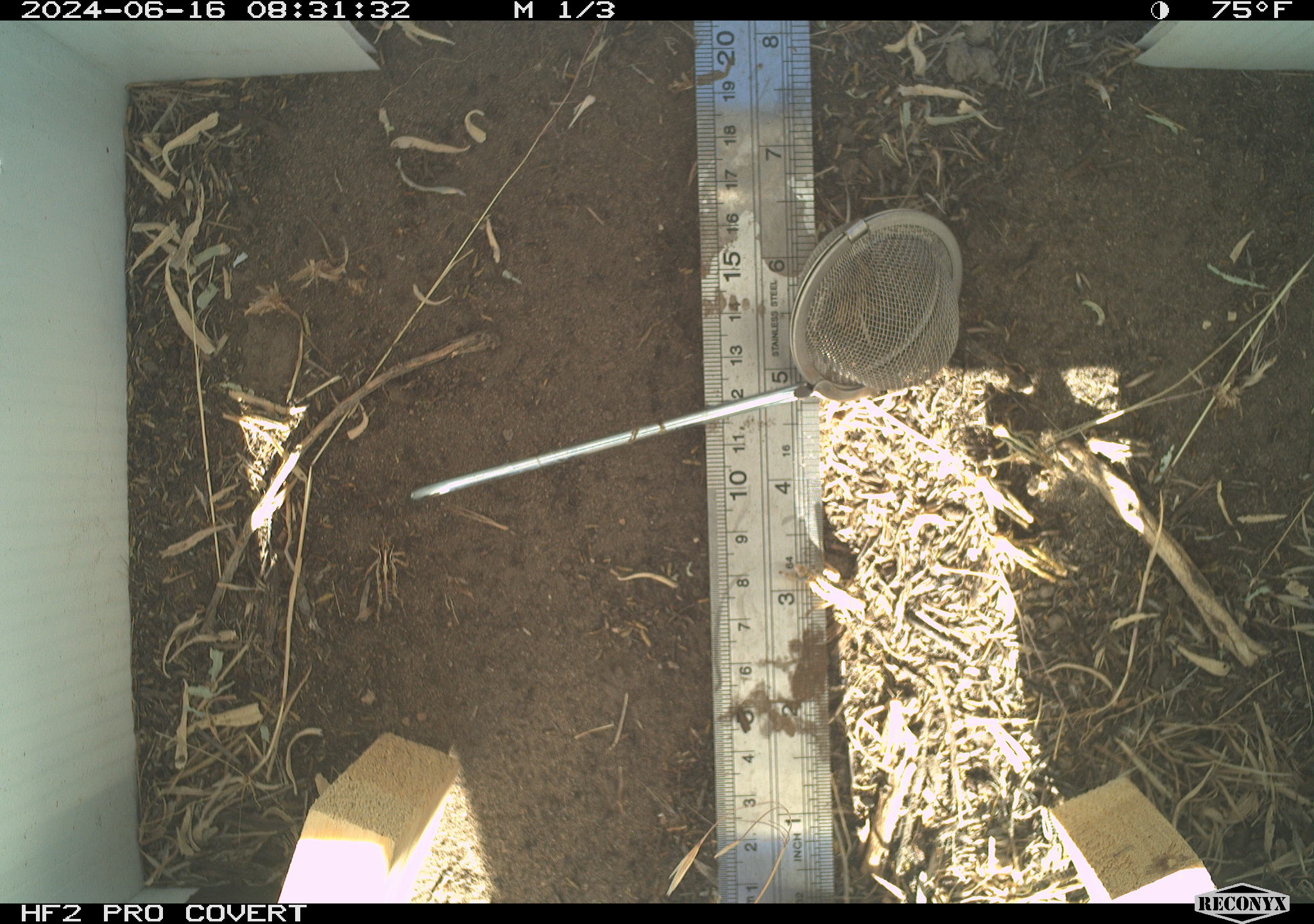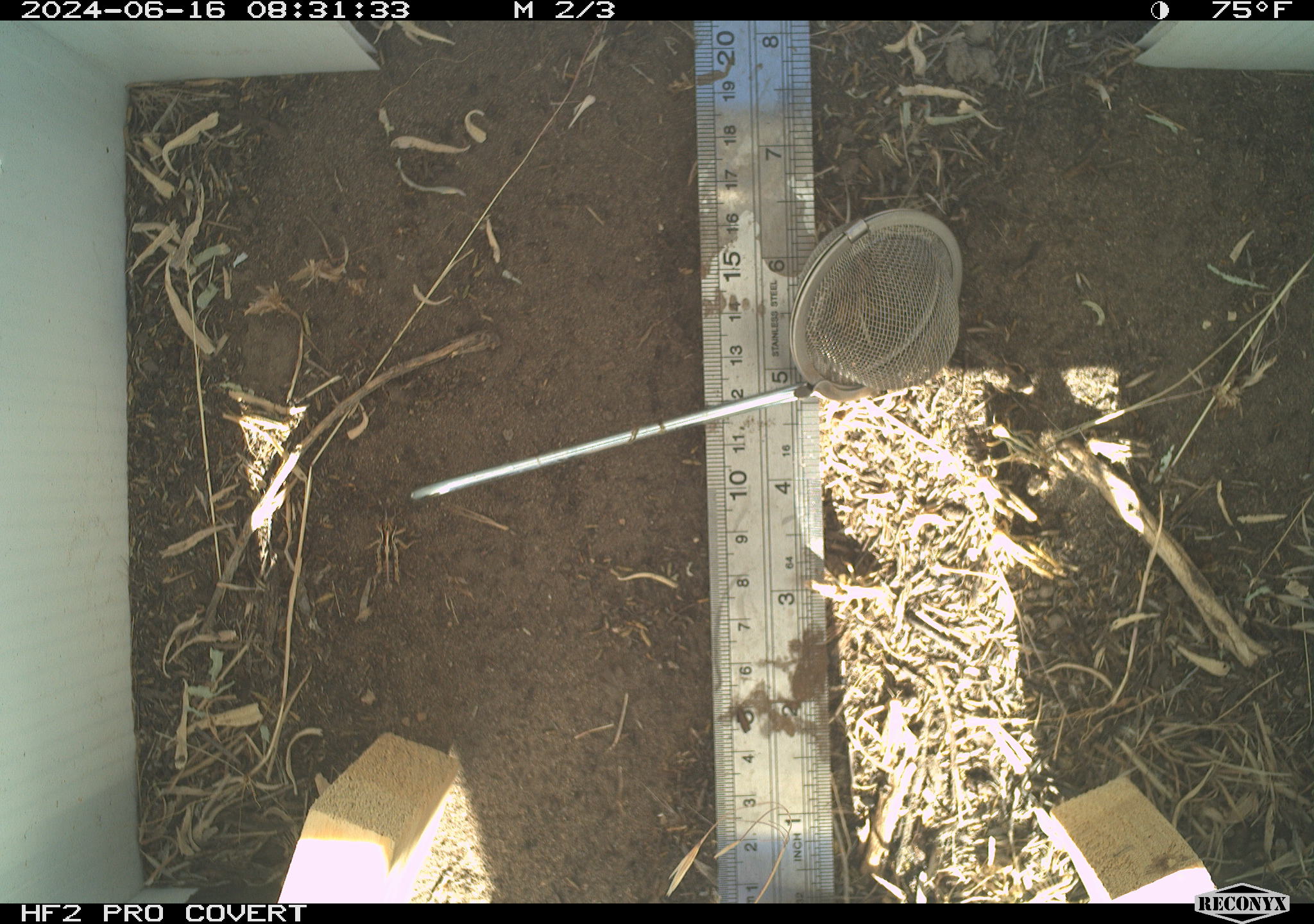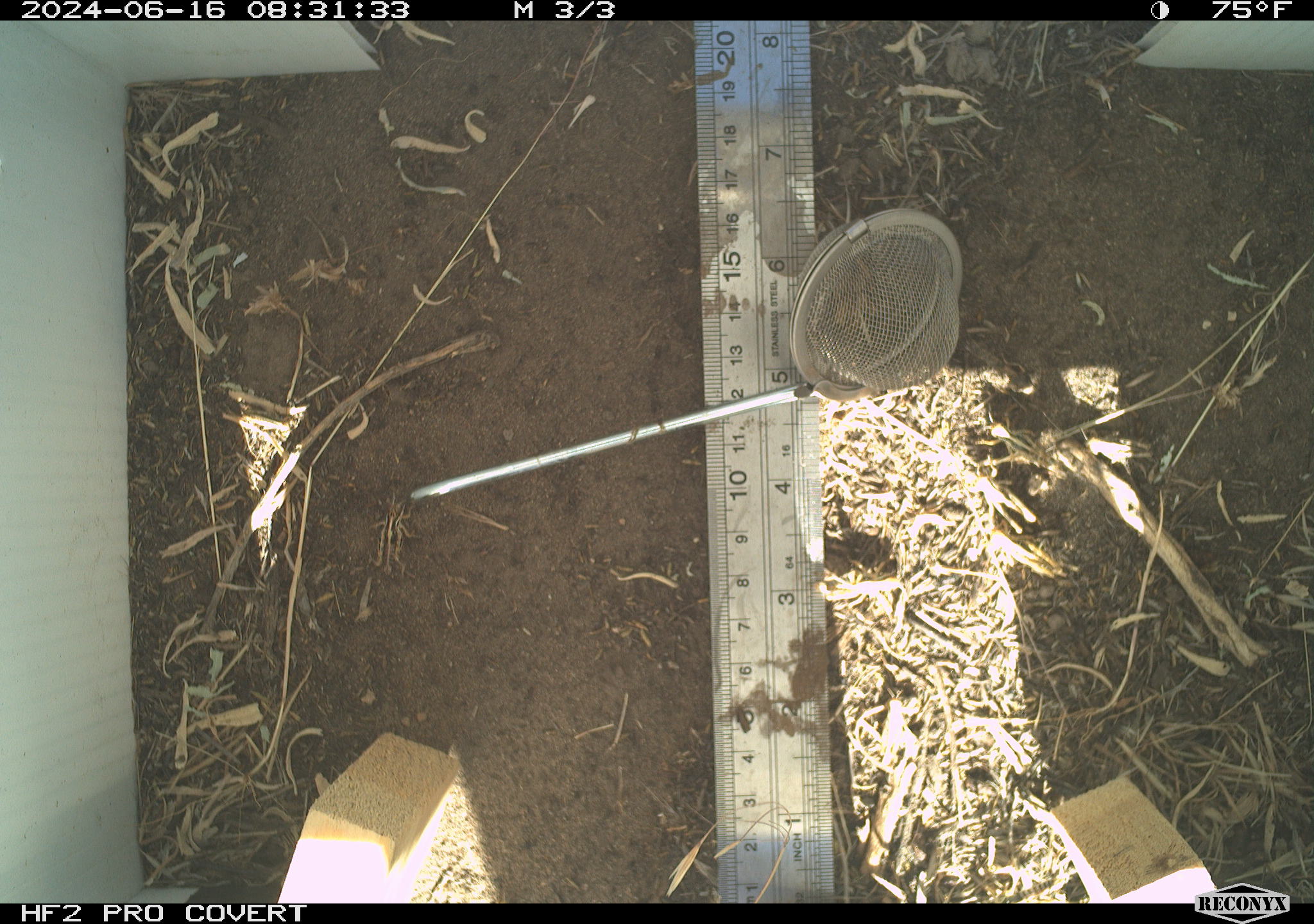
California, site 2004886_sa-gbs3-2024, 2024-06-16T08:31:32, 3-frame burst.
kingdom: Animalia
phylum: Arthropoda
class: Insecta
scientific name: Insecta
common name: insect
Insect (Insecta).